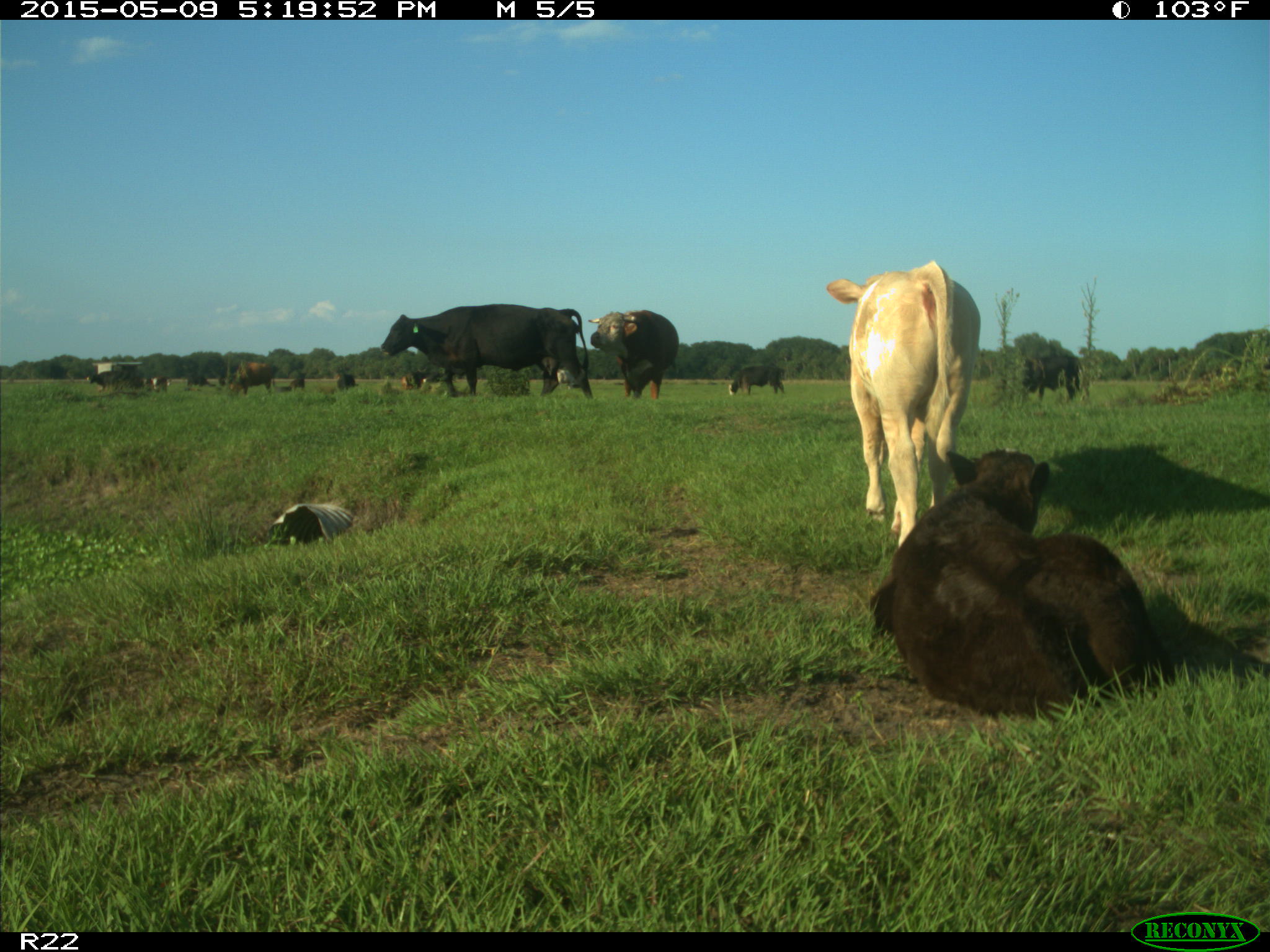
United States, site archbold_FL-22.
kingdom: Animalia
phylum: Chordata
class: Mammalia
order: Artiodactyla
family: Bovidae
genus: Bos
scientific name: Bos taurus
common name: domestic cow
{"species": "Bos taurus (domestic cow)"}